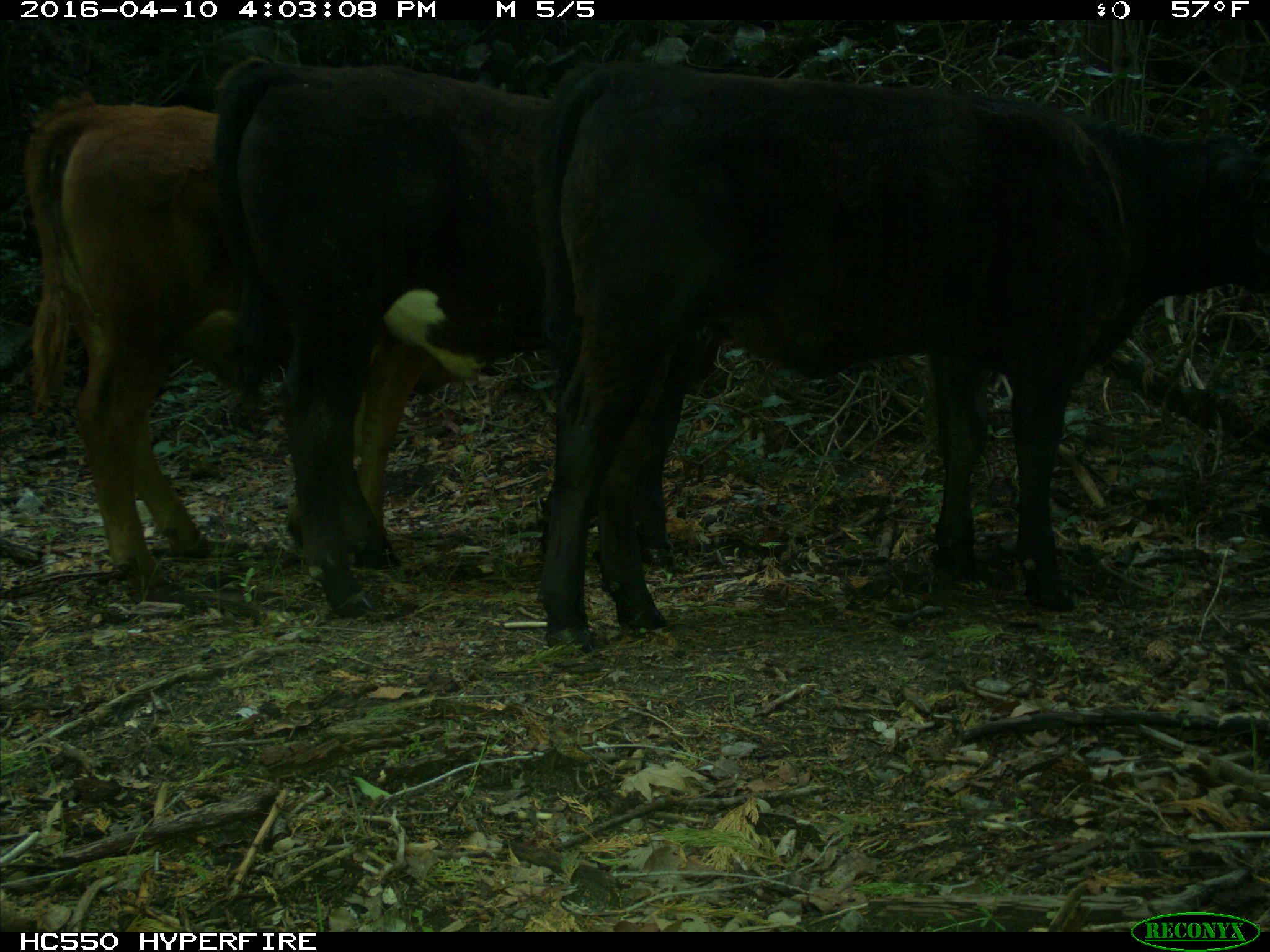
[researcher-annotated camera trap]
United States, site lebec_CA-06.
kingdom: Animalia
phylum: Chordata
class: Mammalia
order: Artiodactyla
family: Bovidae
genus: Bos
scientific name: Bos taurus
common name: domestic cow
Bos taurus (domestic cow).